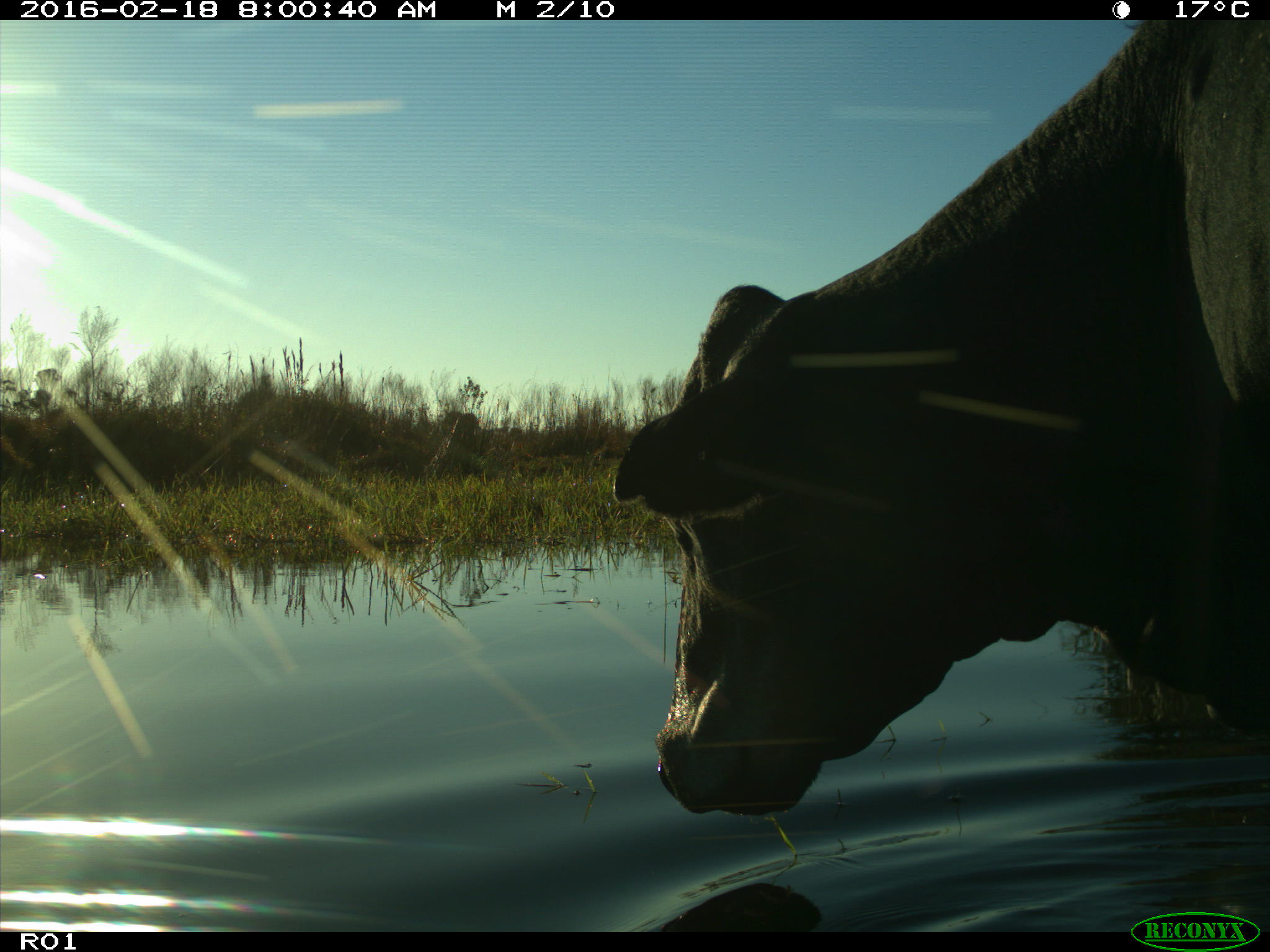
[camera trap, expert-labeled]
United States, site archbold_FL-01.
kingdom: Animalia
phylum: Chordata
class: Mammalia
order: Artiodactyla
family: Bovidae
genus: Bos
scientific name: Bos taurus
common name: domestic cow